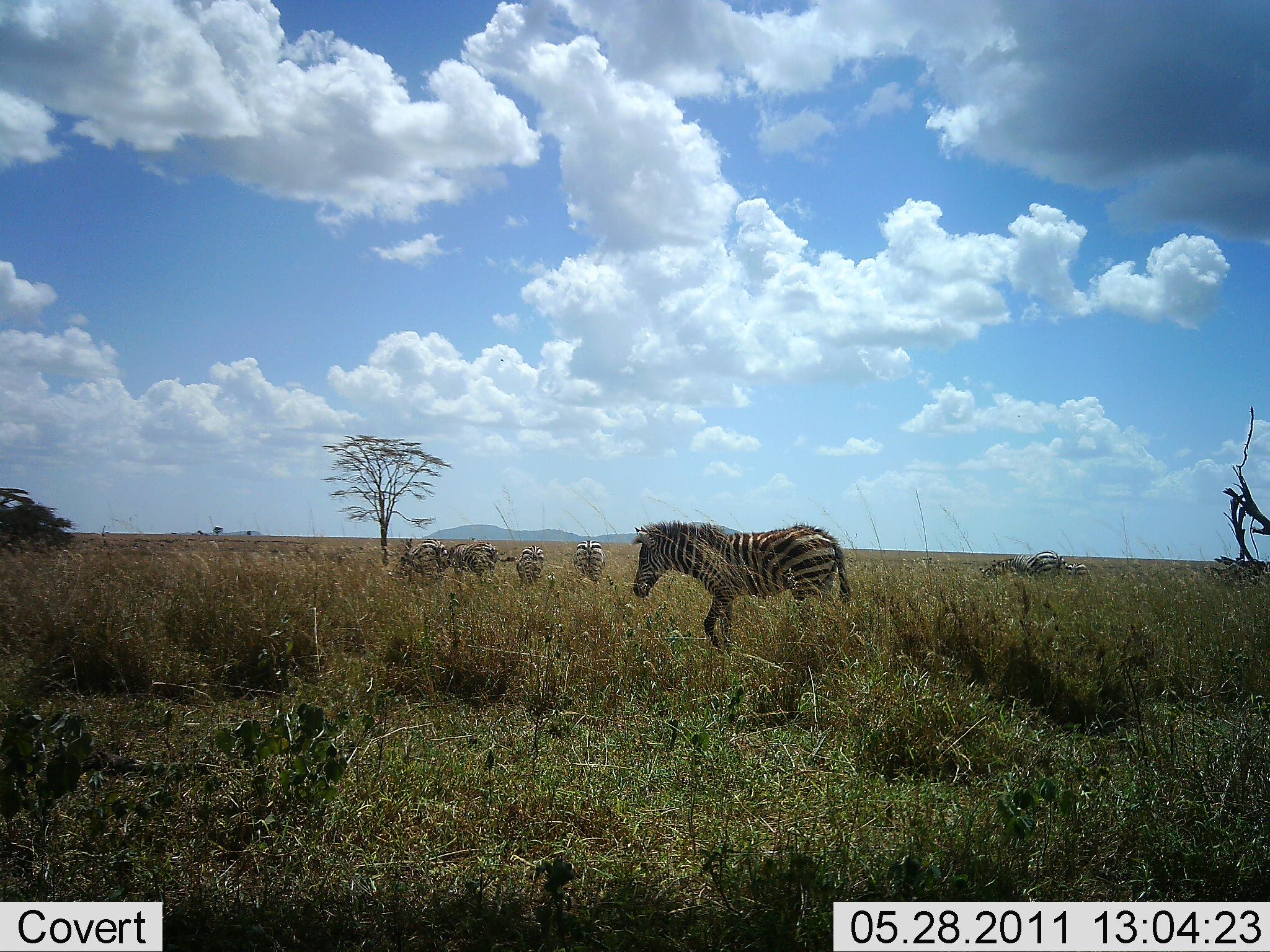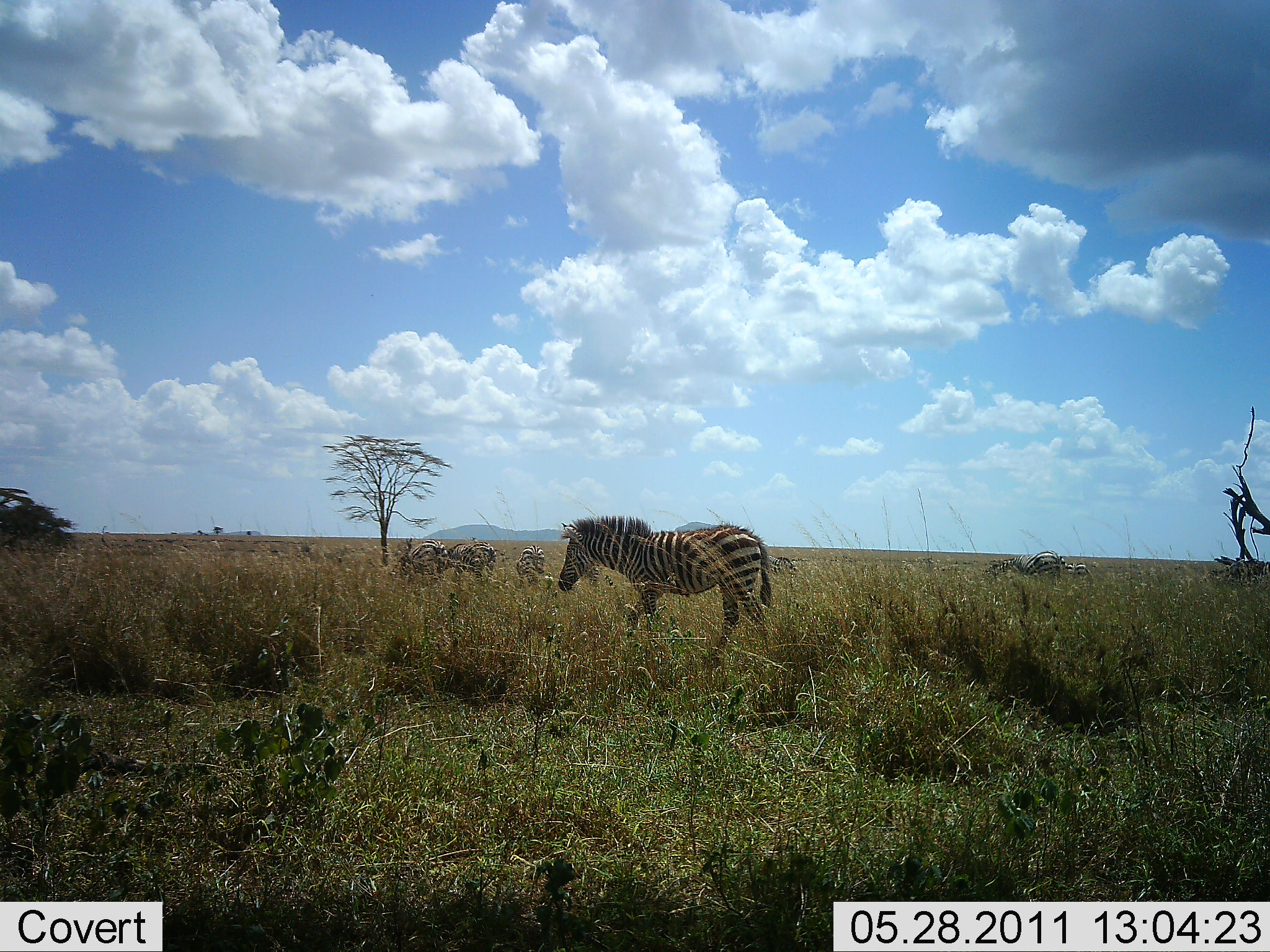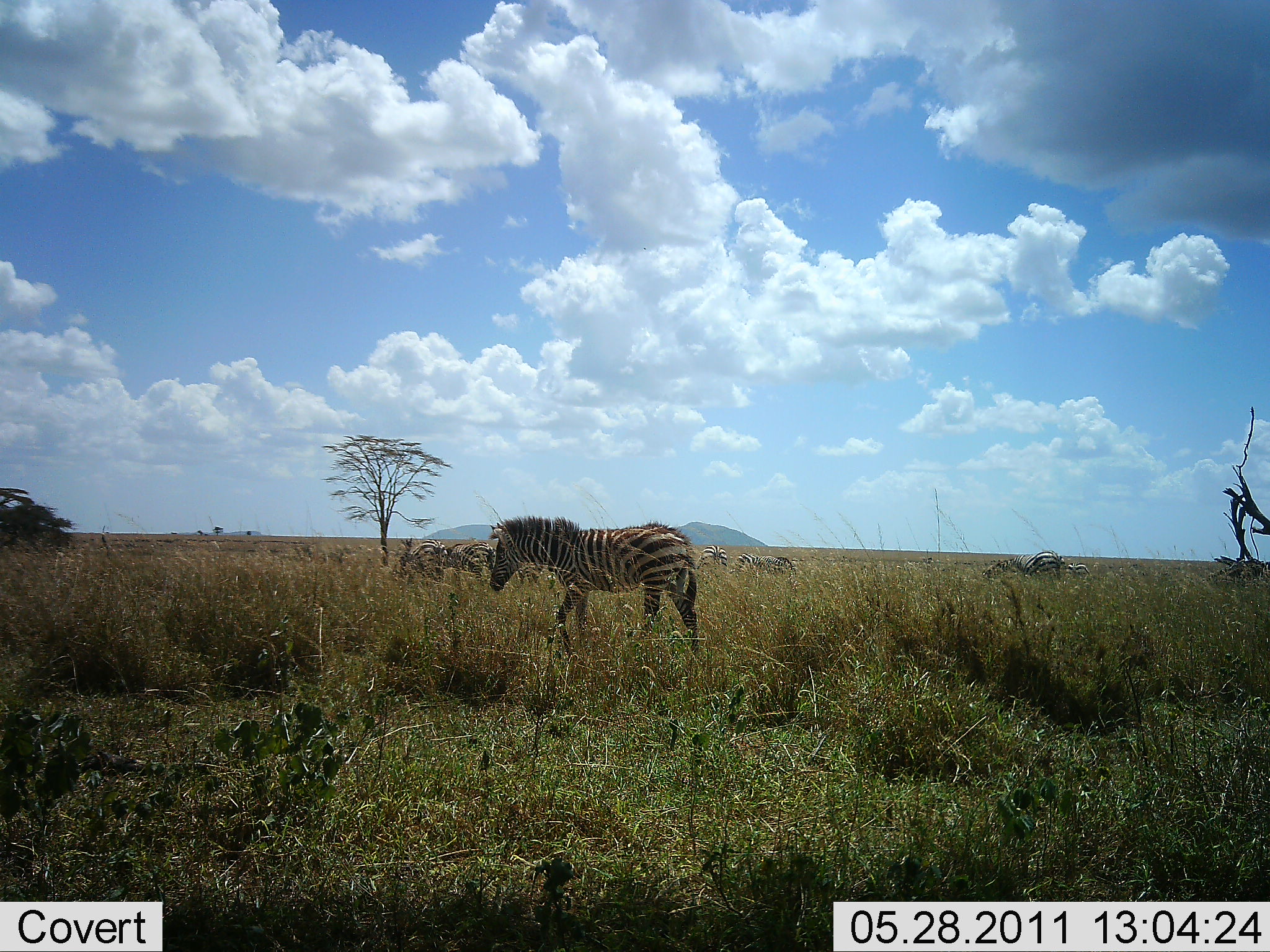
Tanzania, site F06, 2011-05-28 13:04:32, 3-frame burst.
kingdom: Animalia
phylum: Chordata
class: Mammalia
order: Perissodactyla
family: Equidae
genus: Equus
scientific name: Equus quagga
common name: plains zebra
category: zebra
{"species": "zebra (plains zebra) (Equus quagga)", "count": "6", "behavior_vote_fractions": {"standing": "50%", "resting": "0%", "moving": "83%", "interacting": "0%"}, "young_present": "25%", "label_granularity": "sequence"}